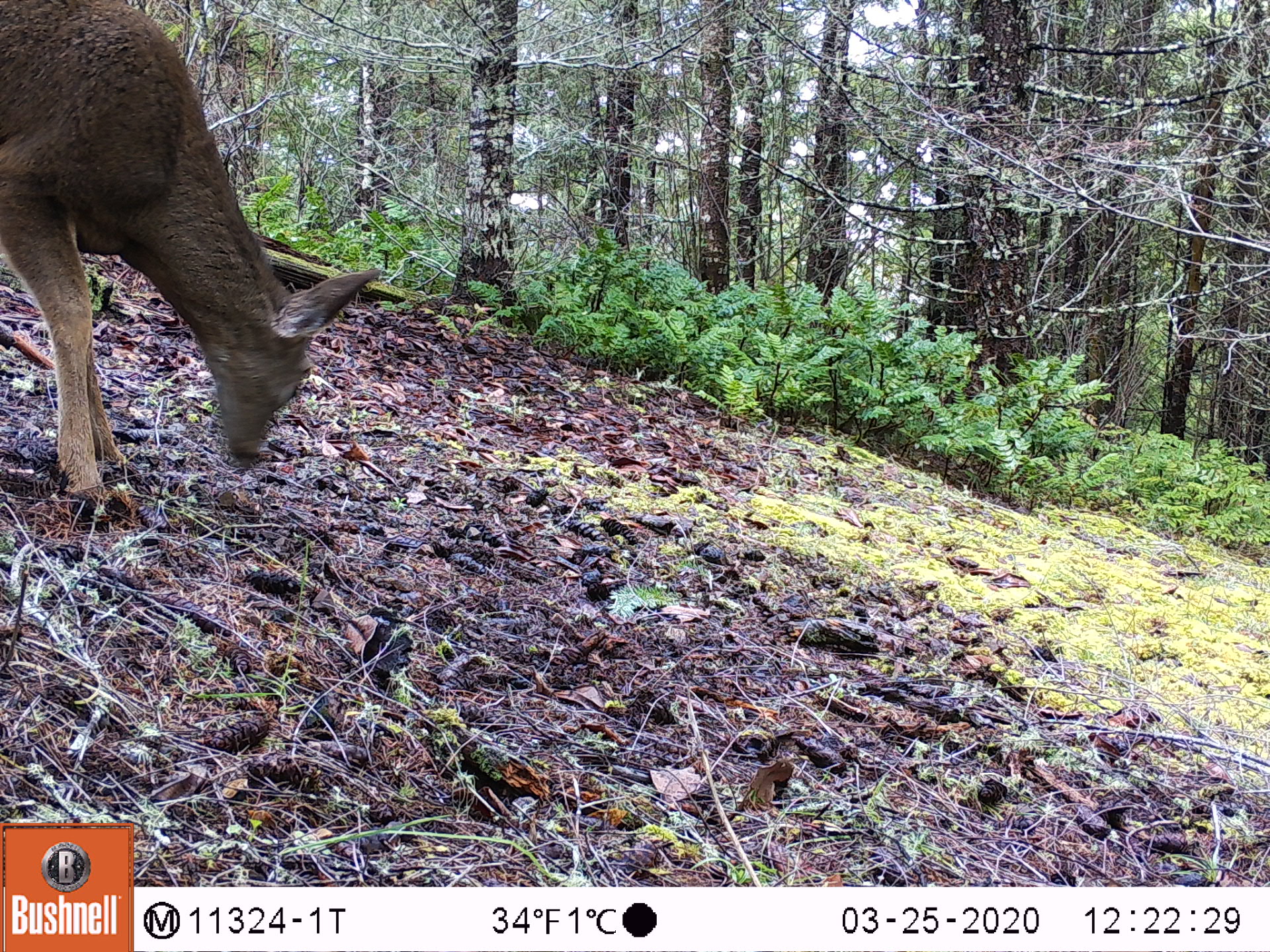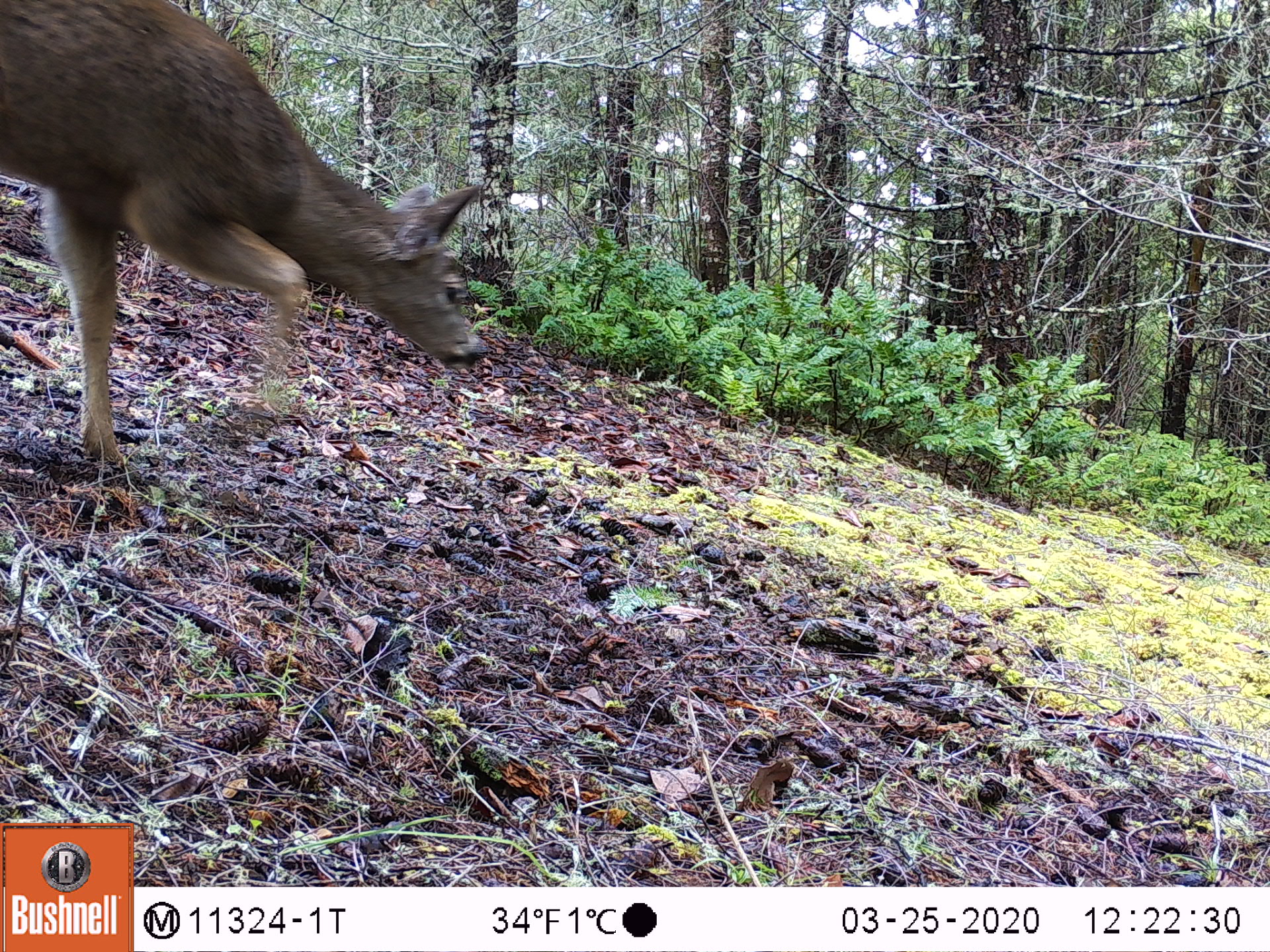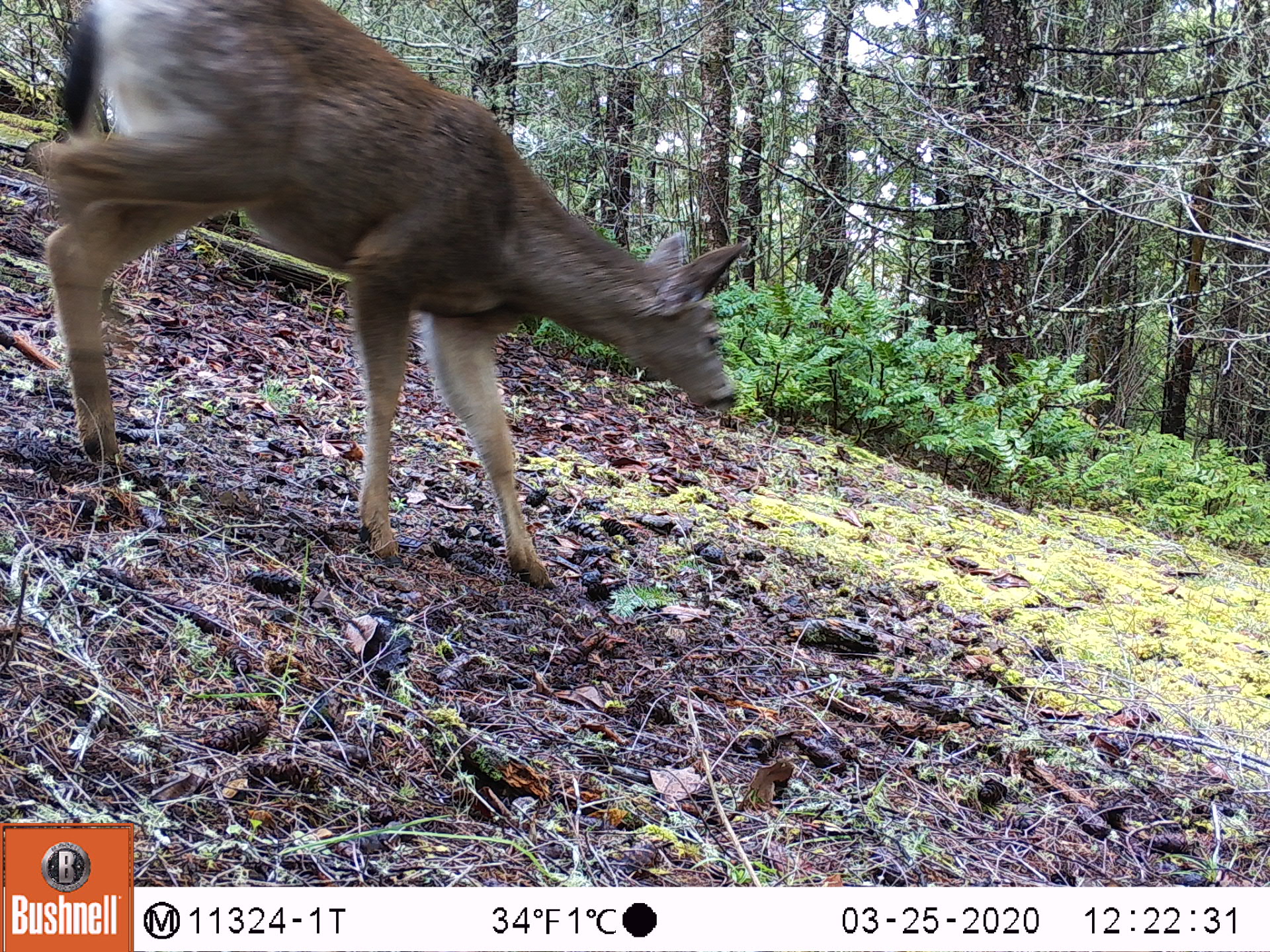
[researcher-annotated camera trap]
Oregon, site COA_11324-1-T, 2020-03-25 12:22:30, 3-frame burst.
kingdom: Animalia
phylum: Chordata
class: Mammalia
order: Artiodactyla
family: Cervidae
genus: Odocoileus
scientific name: Odocoileus hemionus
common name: black-tailed deer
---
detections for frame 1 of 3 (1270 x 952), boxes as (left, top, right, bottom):
black-tailed deer: (0, 3, 391, 525)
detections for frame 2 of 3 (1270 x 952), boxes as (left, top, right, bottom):
black-tailed deer: (5, 0, 497, 474)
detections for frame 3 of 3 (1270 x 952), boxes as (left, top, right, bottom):
black-tailed deer: (25, 3, 757, 600)